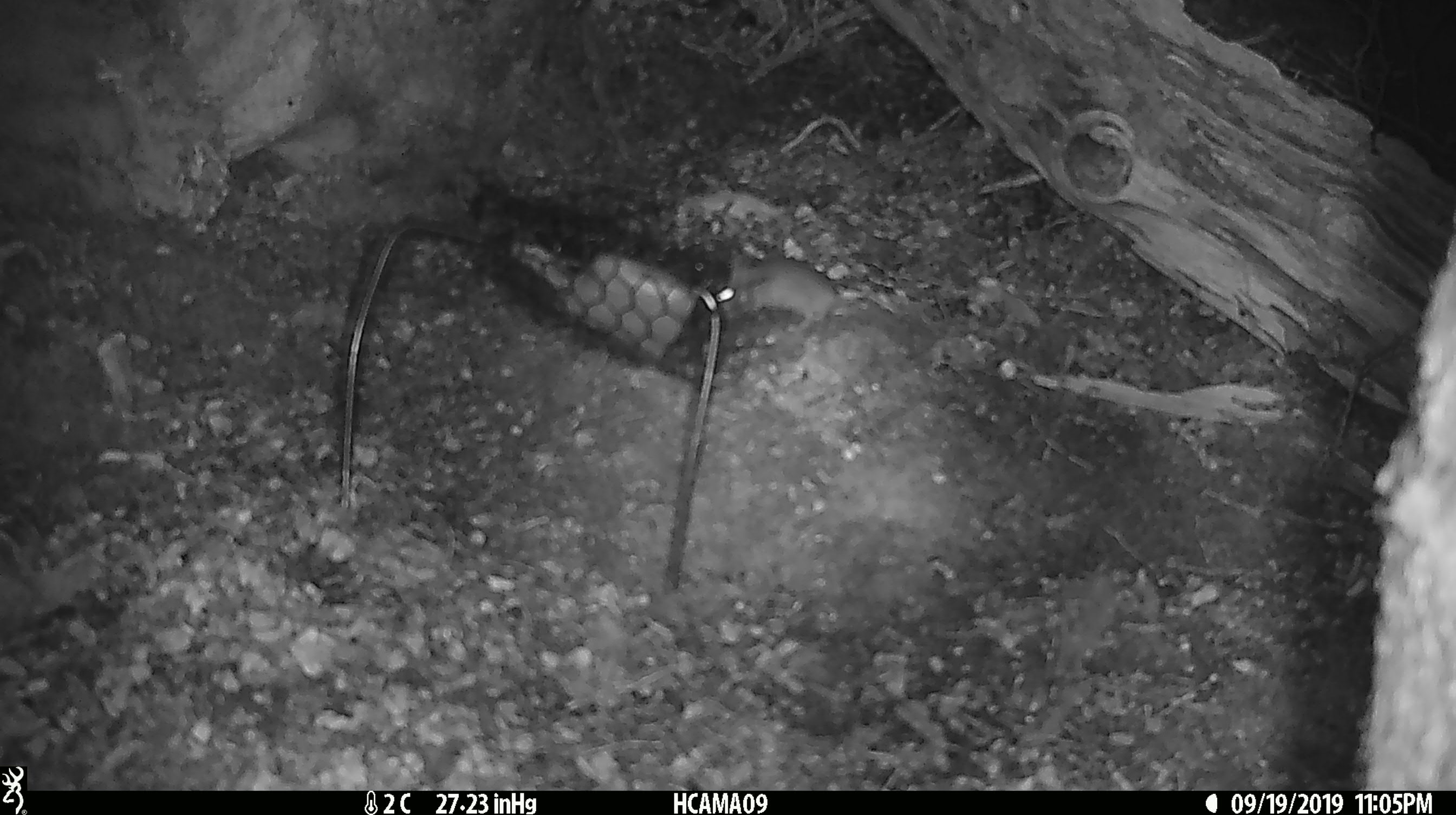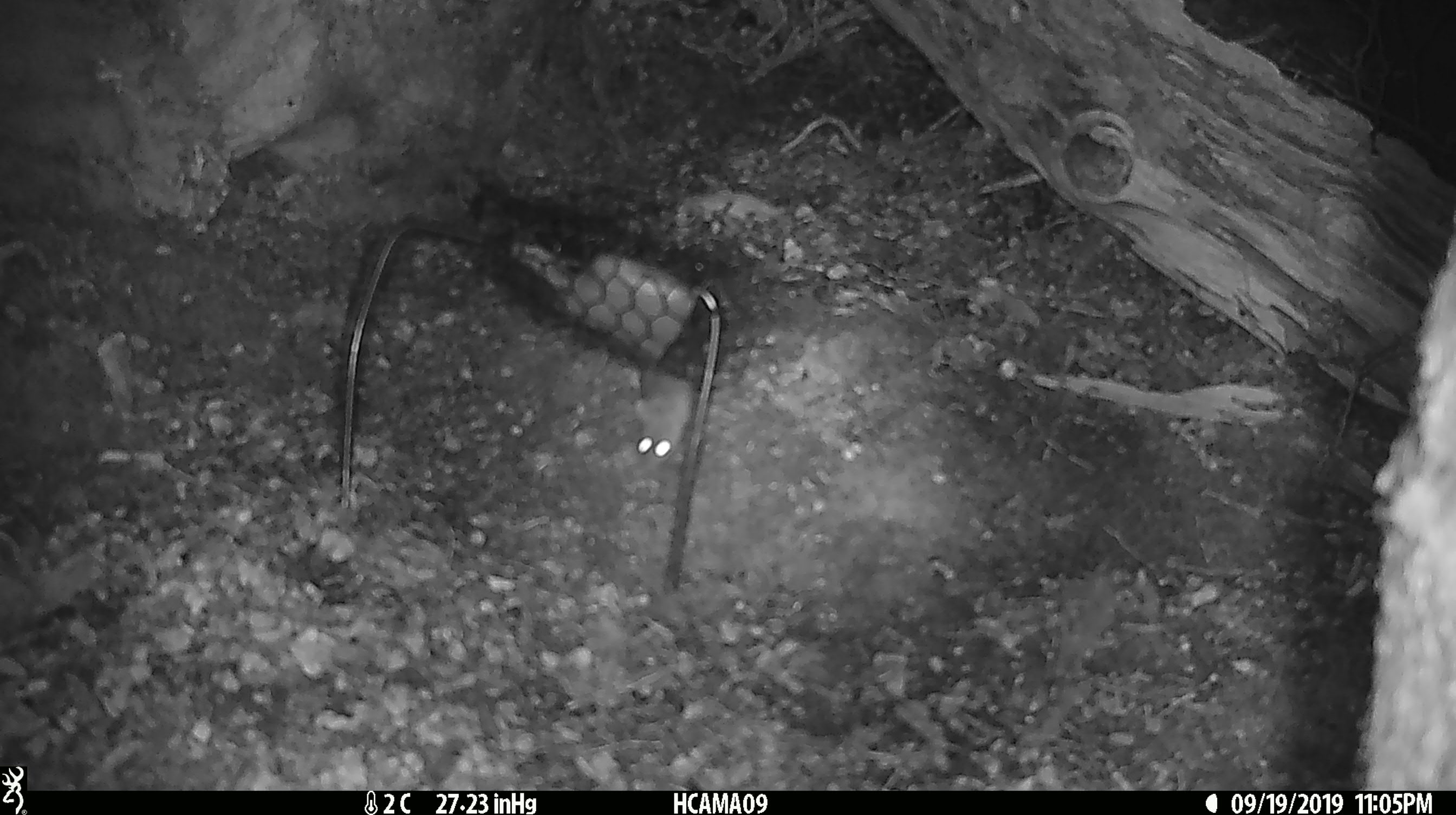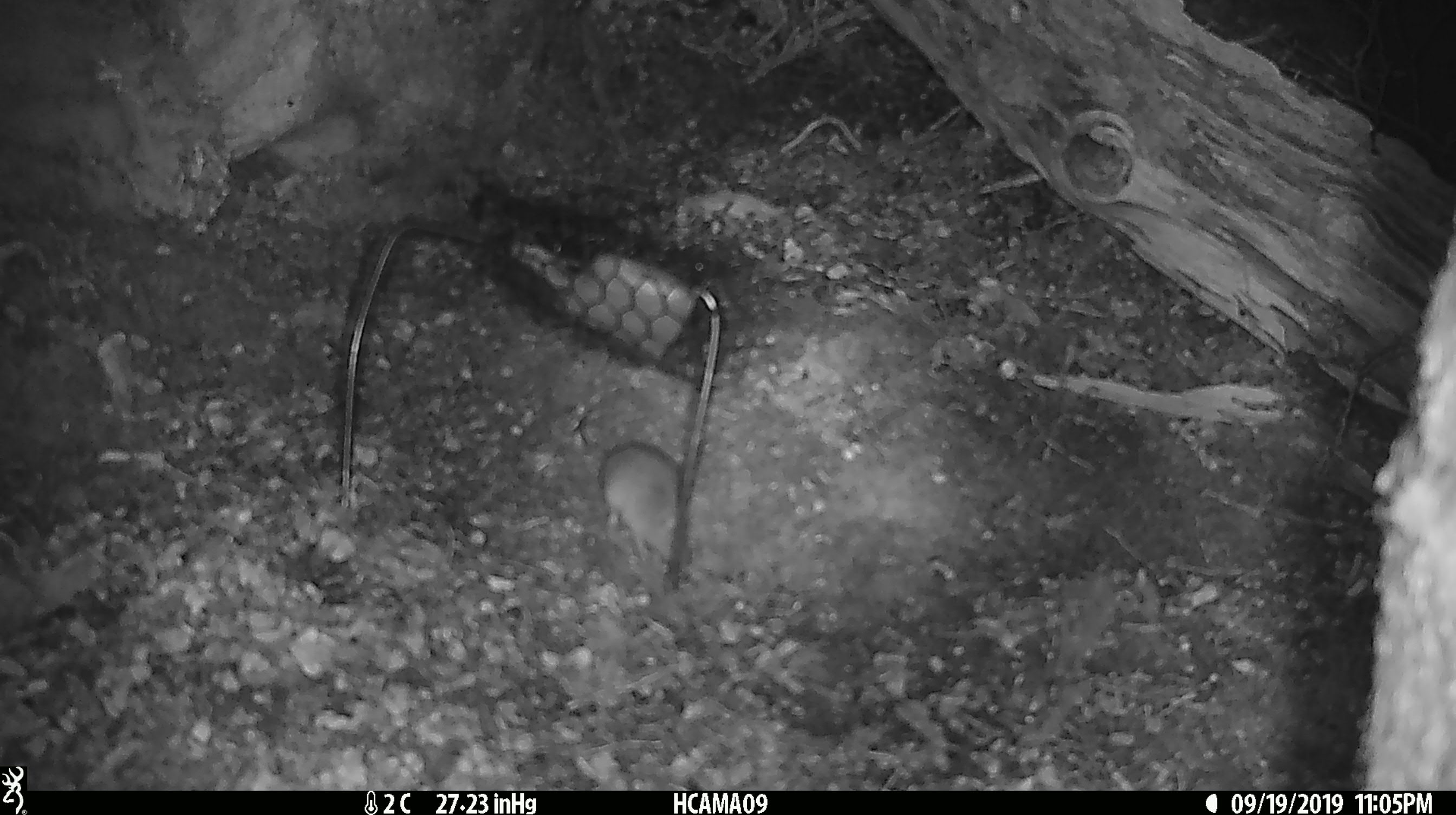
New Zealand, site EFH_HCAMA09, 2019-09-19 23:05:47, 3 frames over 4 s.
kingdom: Animalia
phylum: Chordata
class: Mammalia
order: Rodentia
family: Muridae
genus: Mus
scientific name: Mus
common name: mouse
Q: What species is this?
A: Mouse (Mus).